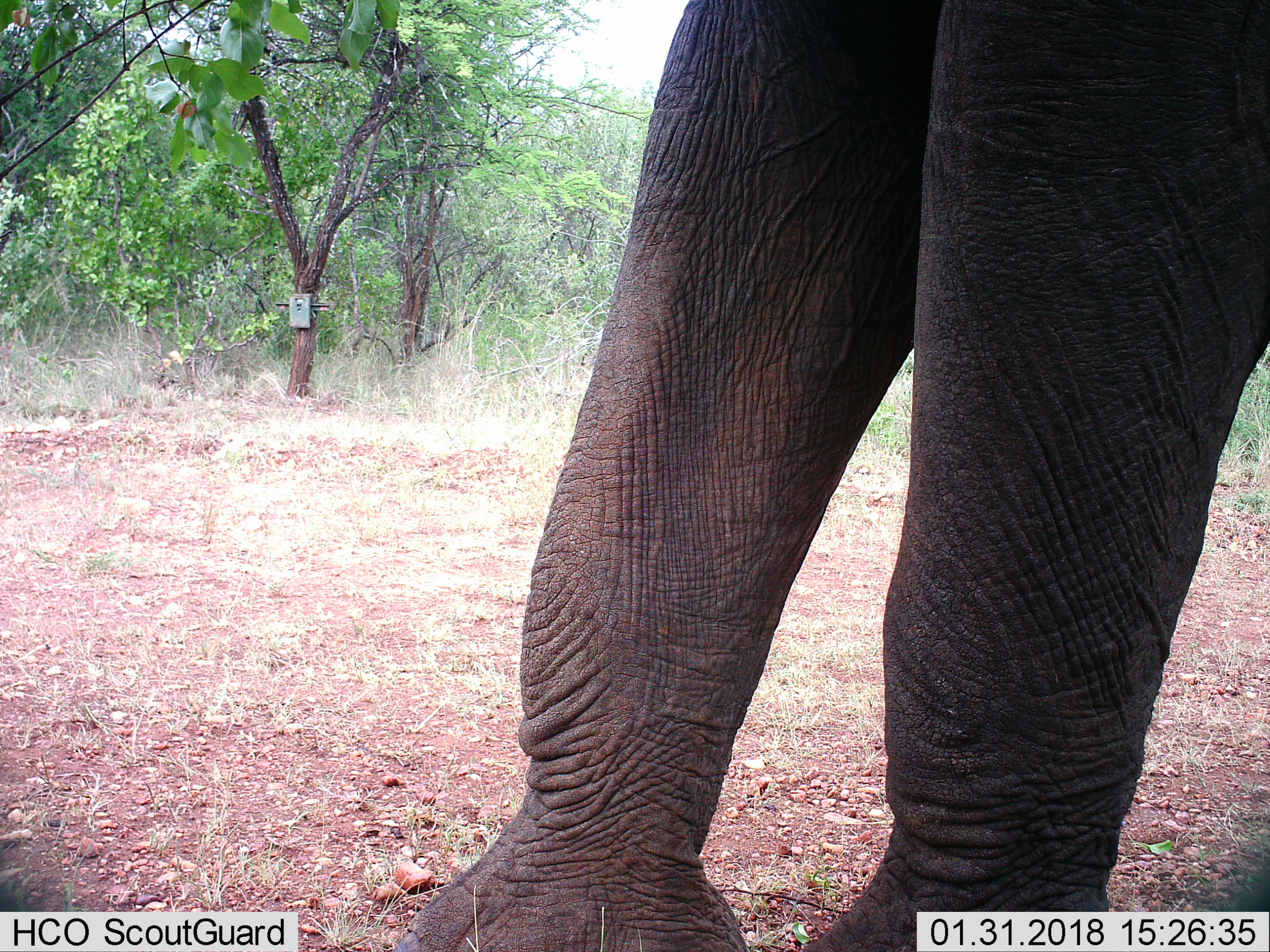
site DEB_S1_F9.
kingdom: Animalia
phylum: Chordata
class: Mammalia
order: Proboscidea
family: Elephantidae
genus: Loxodonta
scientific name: Loxodonta africana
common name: african bush elephant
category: elephant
Elephant (african bush elephant) (Loxodonta africana), count 1. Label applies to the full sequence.